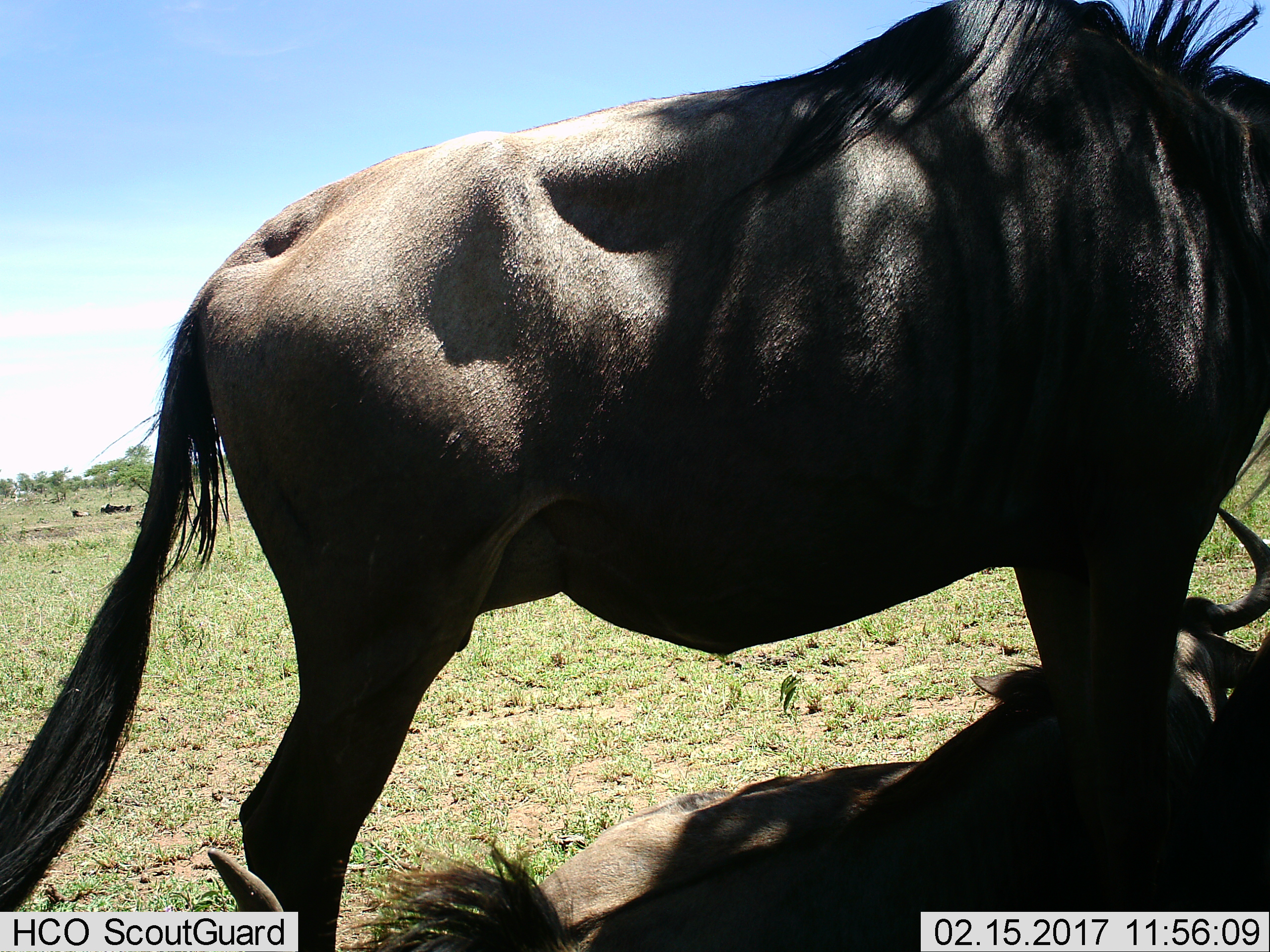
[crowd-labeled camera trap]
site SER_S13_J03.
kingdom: Animalia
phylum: Chordata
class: Mammalia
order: Artiodactyla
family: Bovidae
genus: Connochaetes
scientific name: Connochaetes taurinus taurinus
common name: blue wildebeest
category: wildebeestblue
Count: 2.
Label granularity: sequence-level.